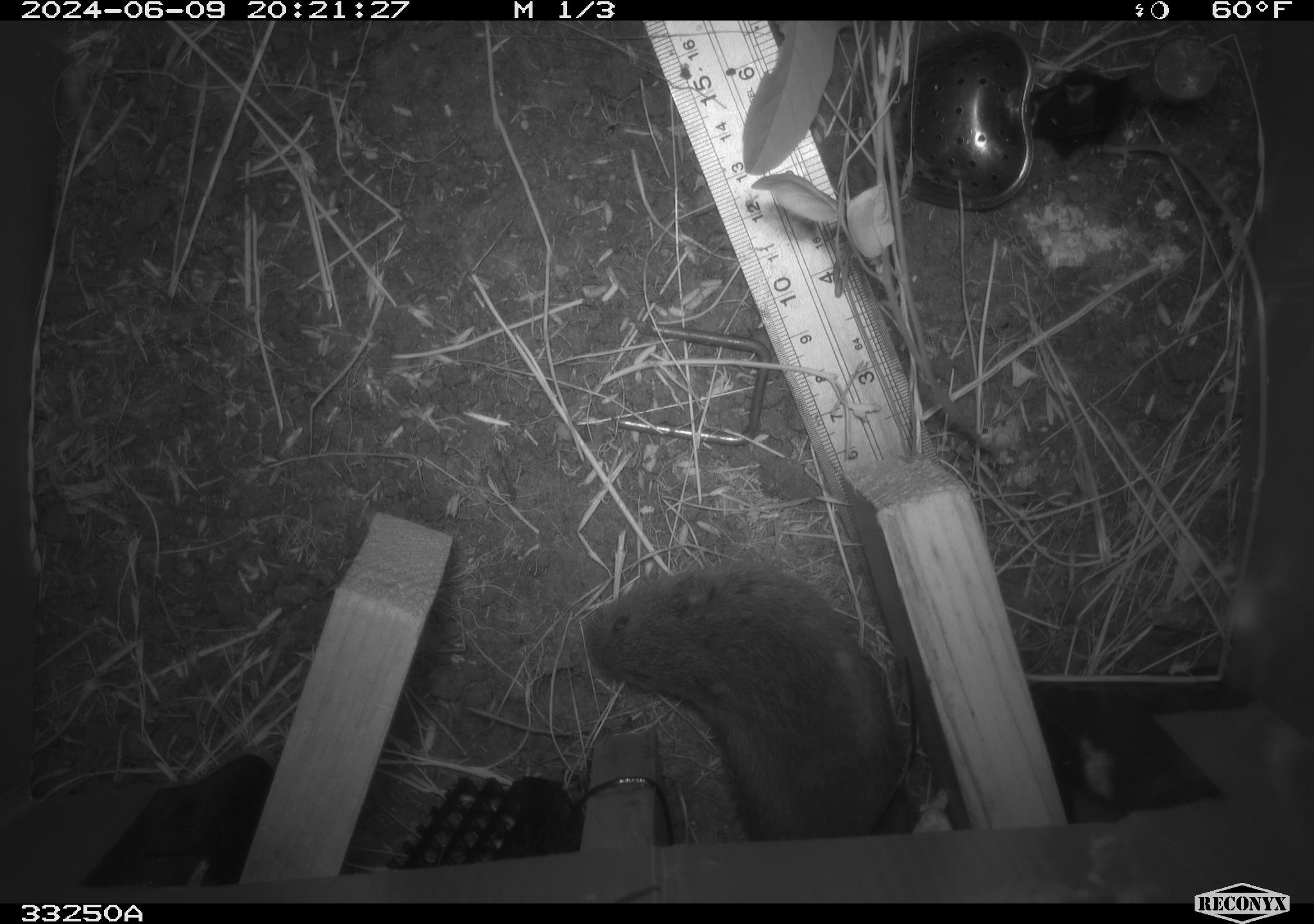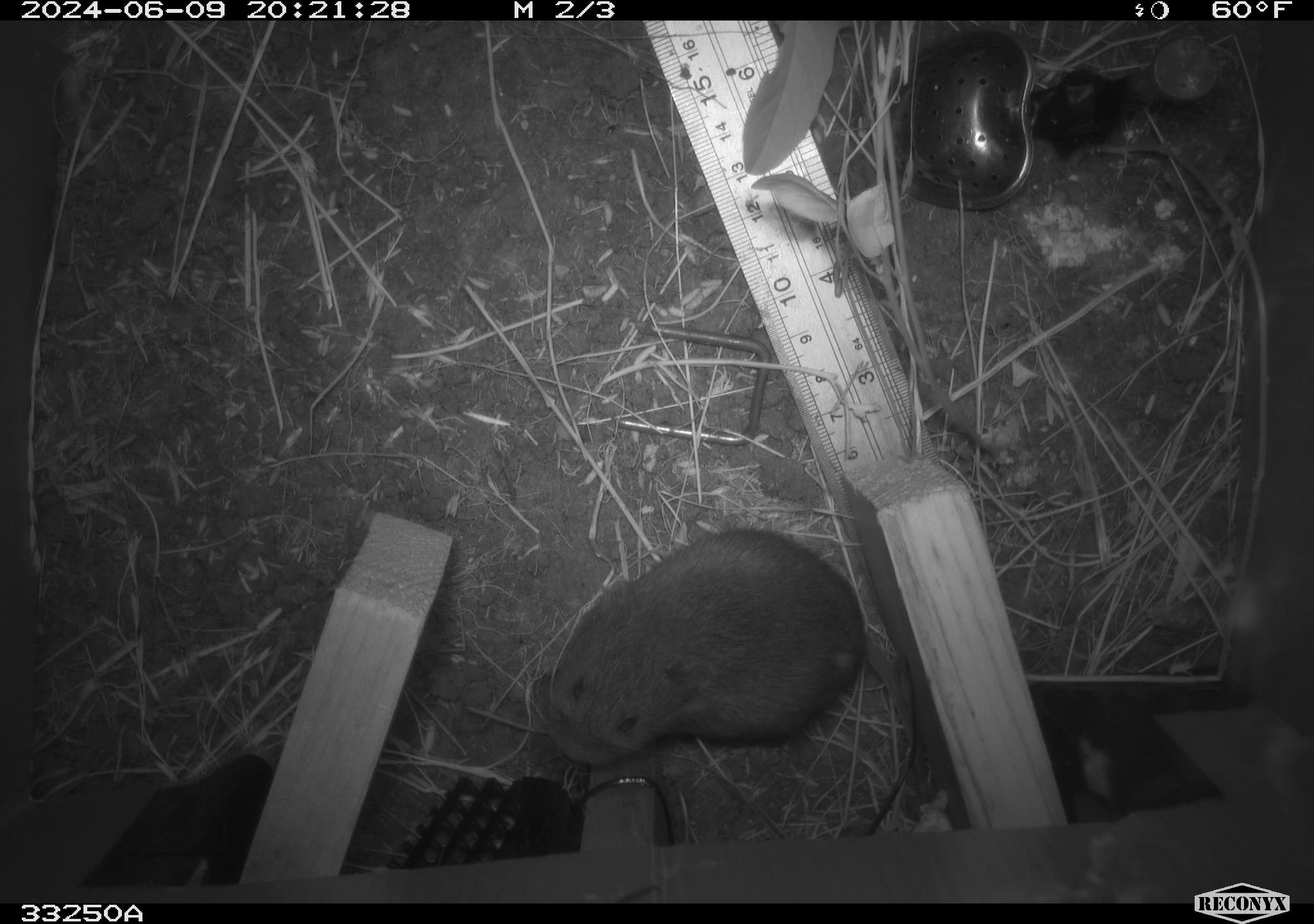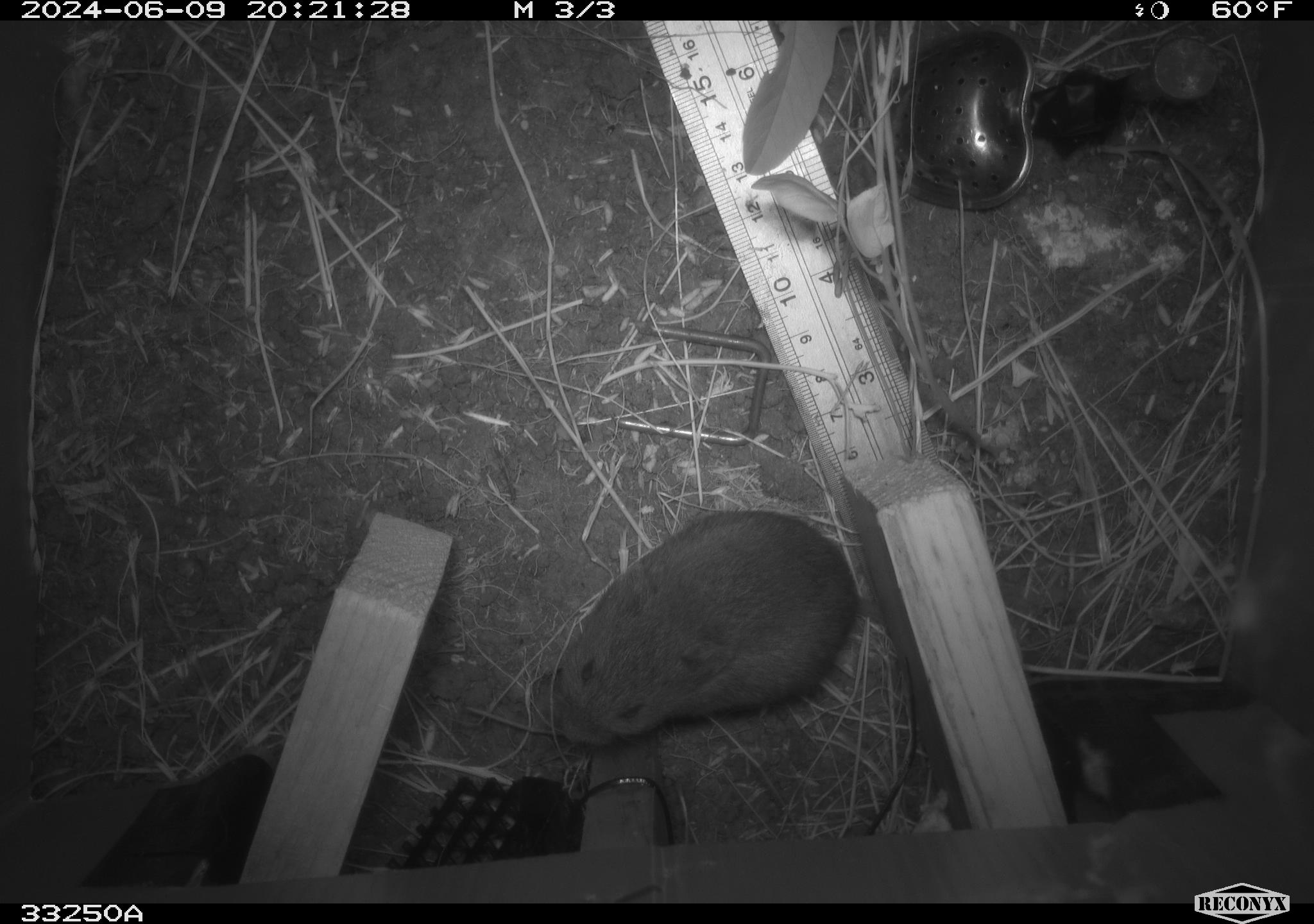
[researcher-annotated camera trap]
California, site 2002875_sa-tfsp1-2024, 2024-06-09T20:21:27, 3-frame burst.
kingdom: Animalia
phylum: Chordata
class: Mammalia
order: Rodentia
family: Cricetidae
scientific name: Arvicolinae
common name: voles, lemmings, and muskrats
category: arvicolinae subfamily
Arvicolinae subfamily (voles, lemmings, and muskrats) (Arvicolinae).